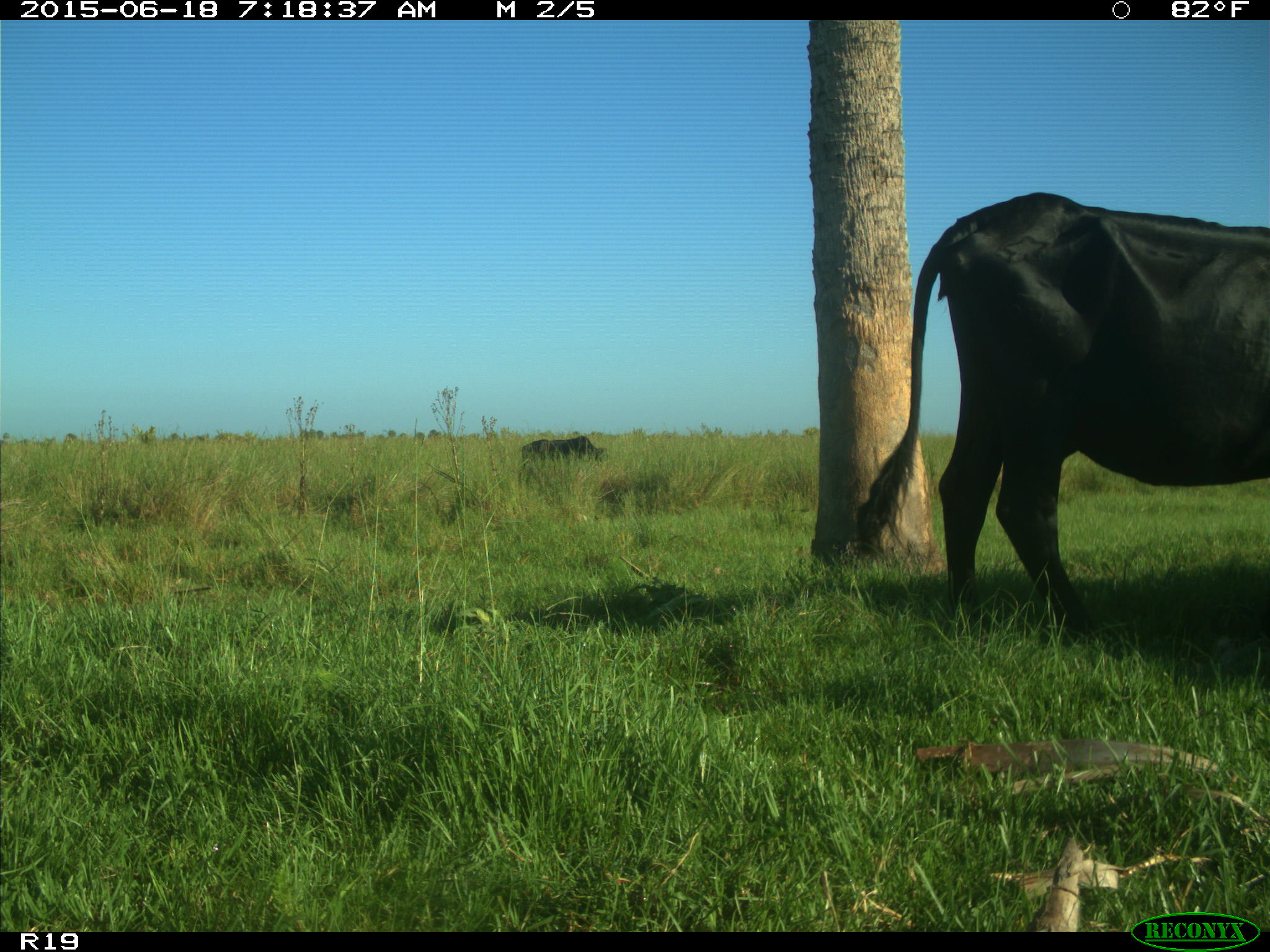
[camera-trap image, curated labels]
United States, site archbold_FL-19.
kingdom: Animalia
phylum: Chordata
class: Mammalia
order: Artiodactyla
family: Bovidae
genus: Bos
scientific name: Bos taurus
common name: domestic cow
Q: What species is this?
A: Bos taurus (domestic cow).